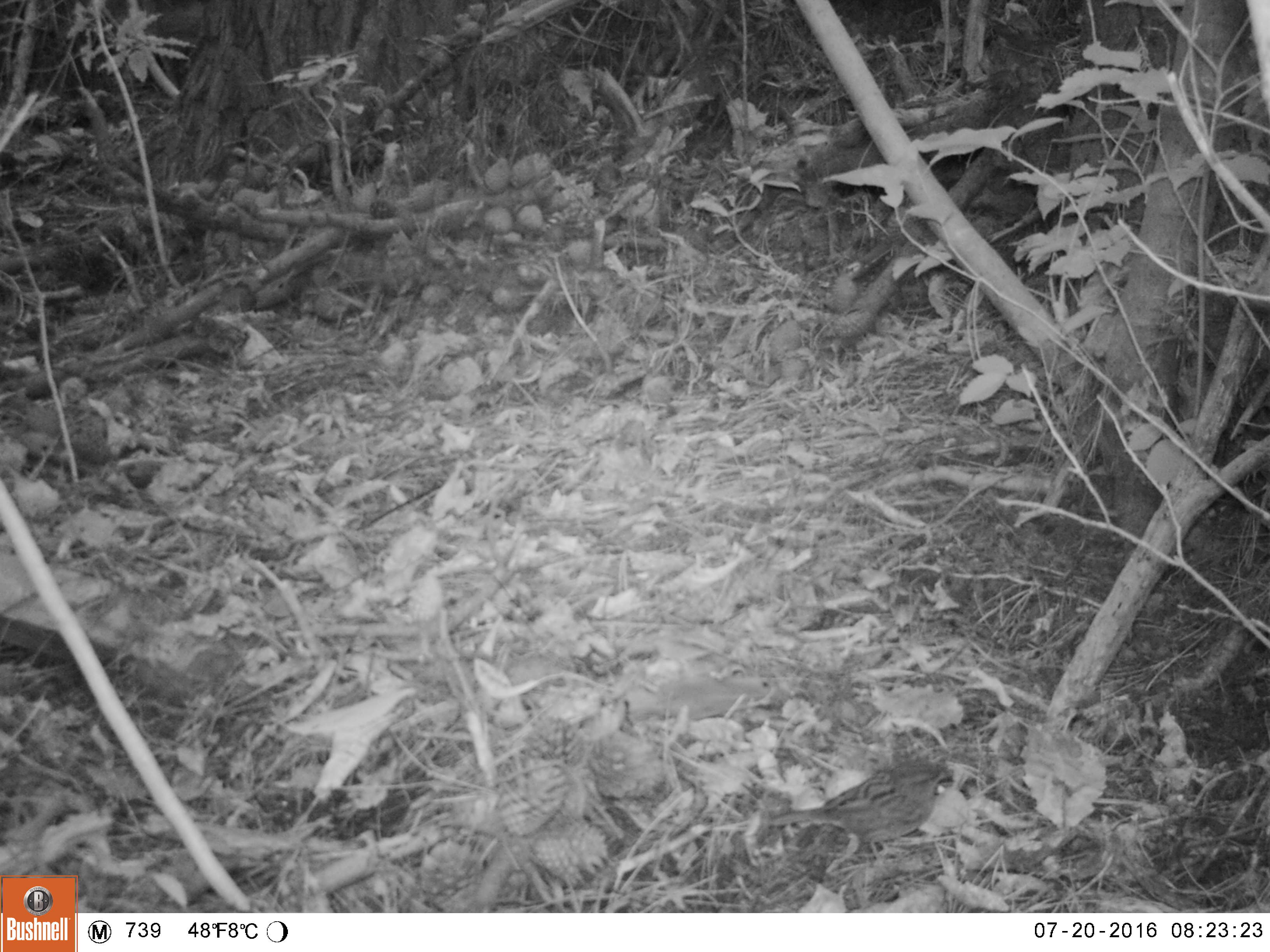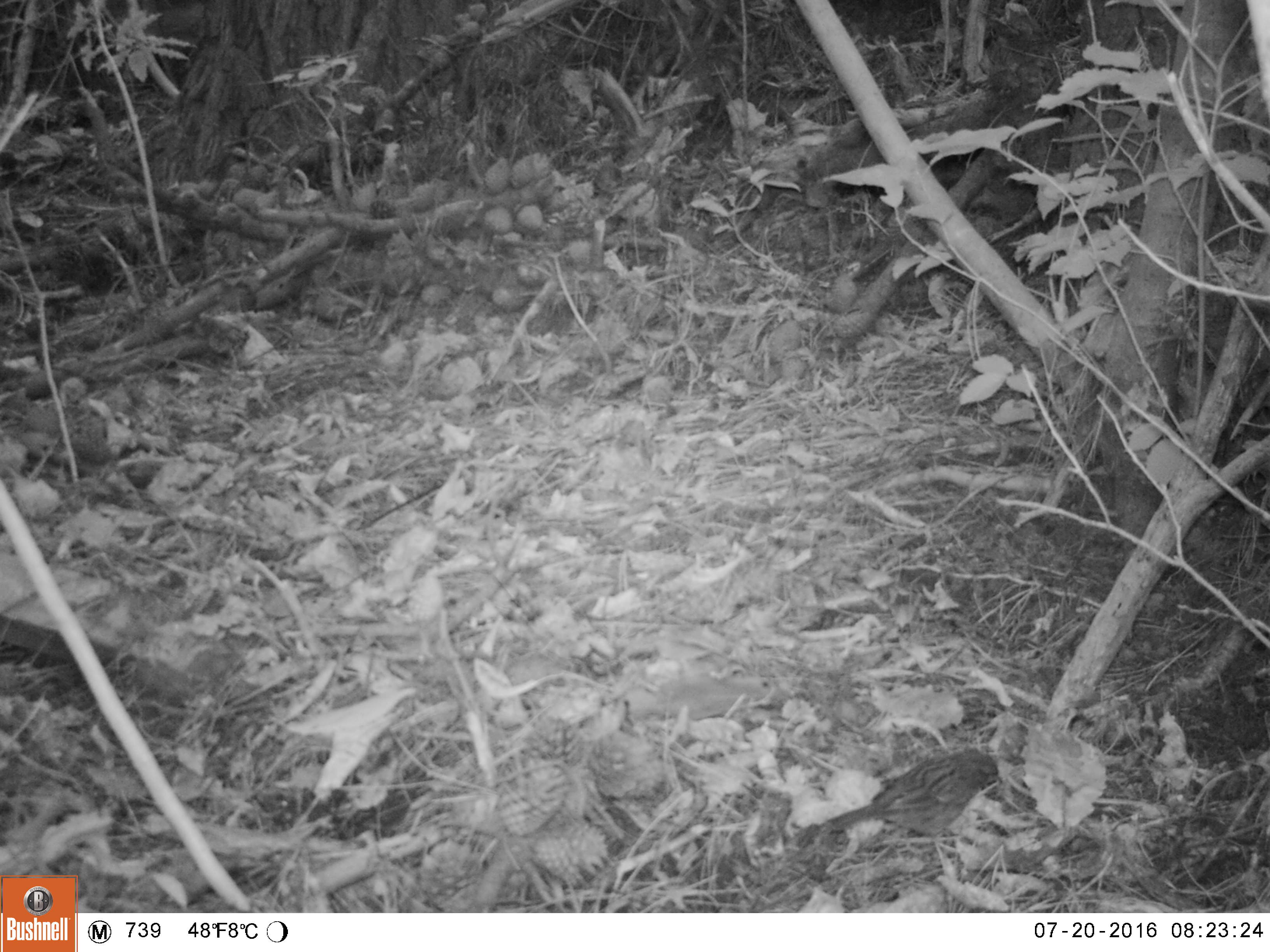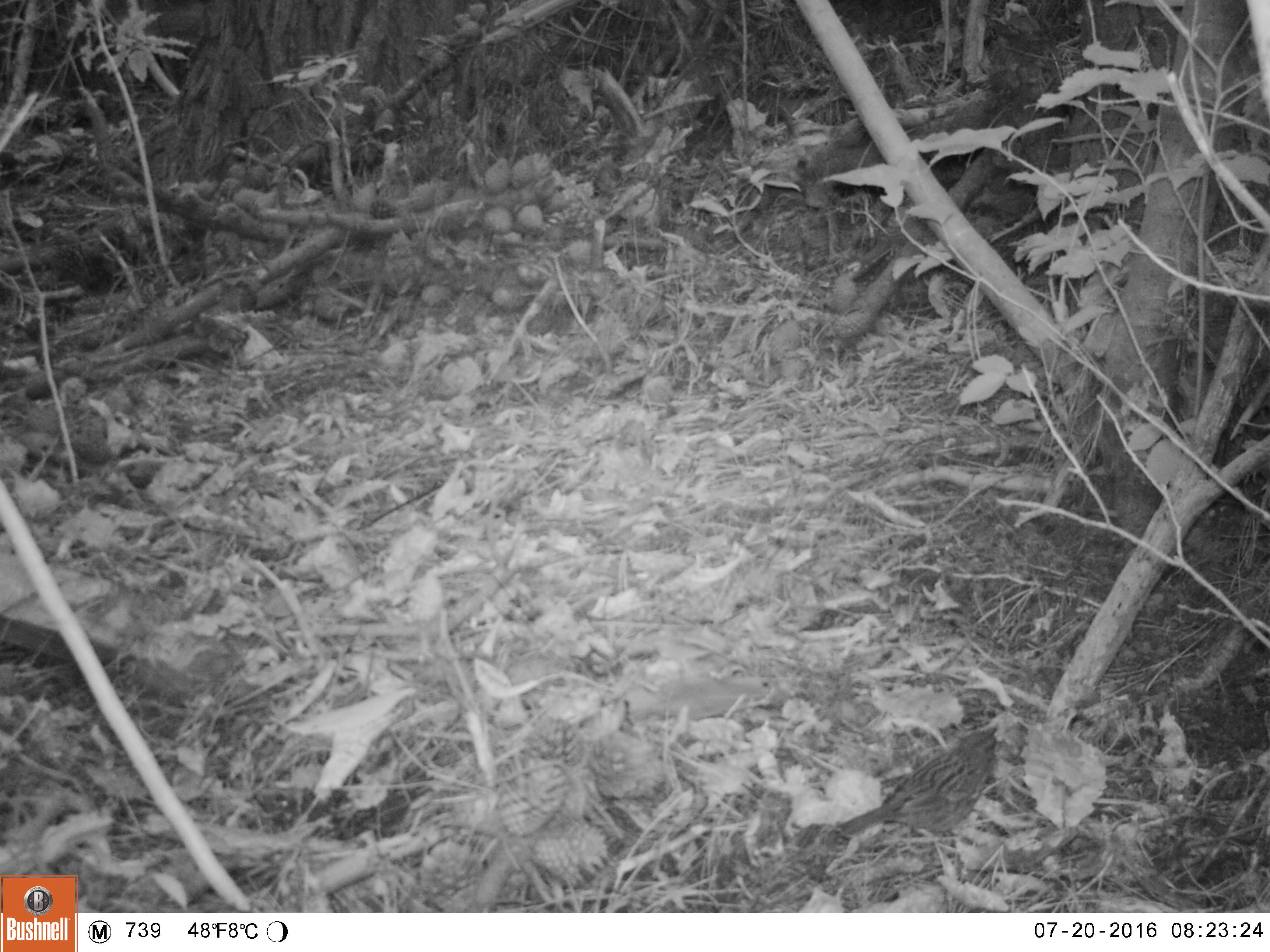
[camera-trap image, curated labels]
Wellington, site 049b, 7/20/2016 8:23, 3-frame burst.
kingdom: Animalia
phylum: Chordata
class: Aves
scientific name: Aves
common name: bird